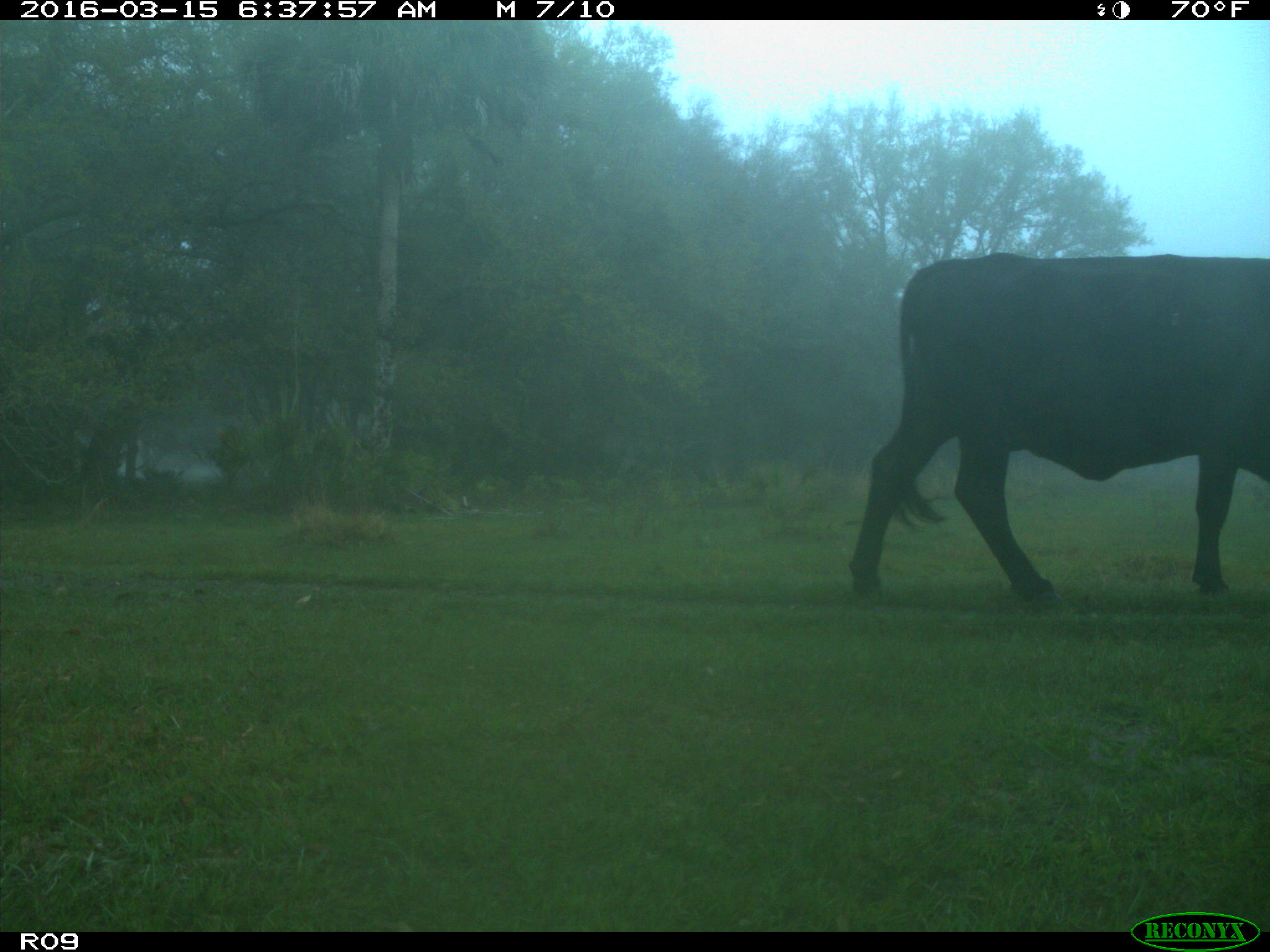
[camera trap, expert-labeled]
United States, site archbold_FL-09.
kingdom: Animalia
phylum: Chordata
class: Mammalia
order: Artiodactyla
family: Bovidae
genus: Bos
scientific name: Bos taurus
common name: domestic cow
Bos taurus (domestic cow).